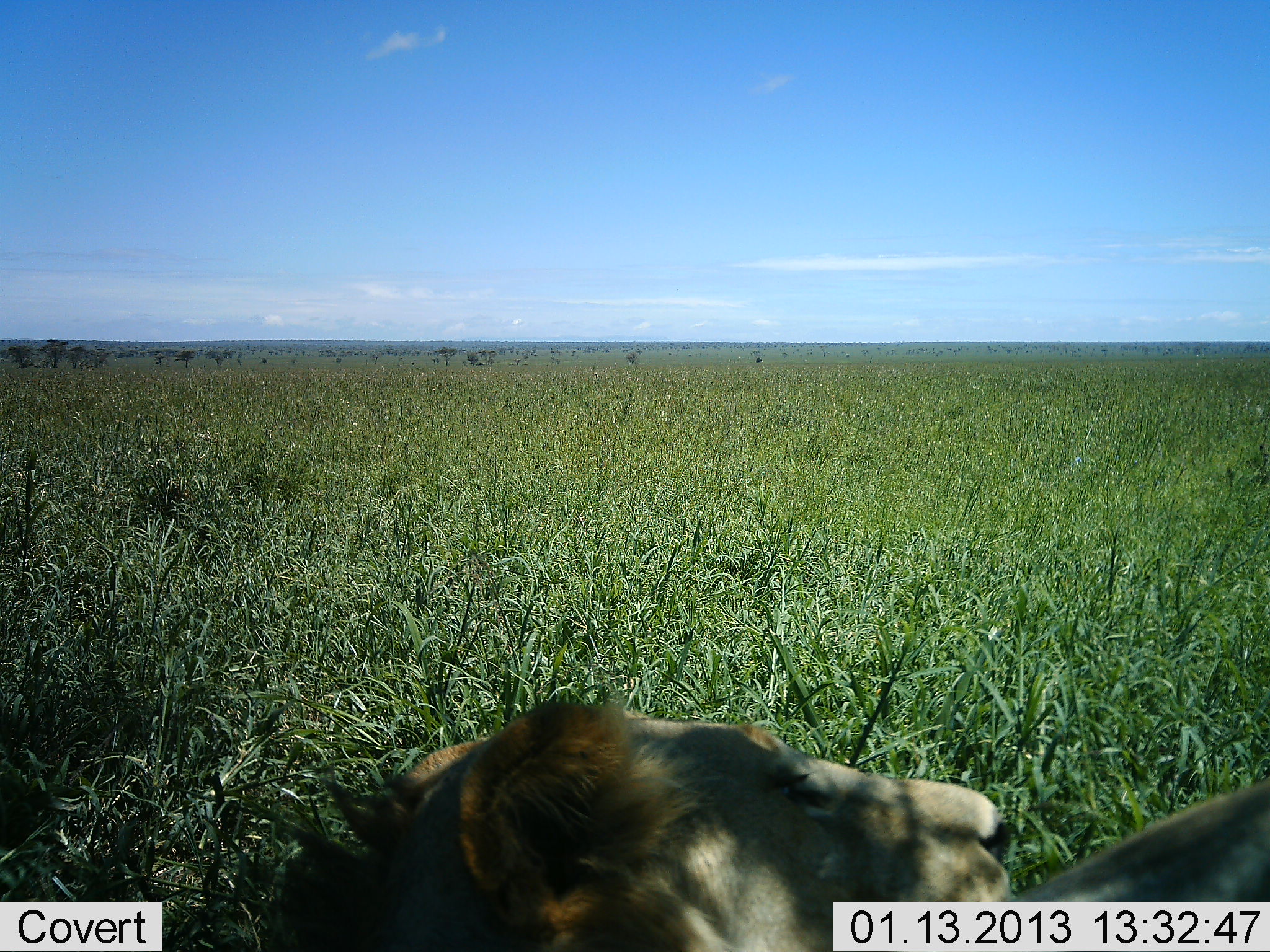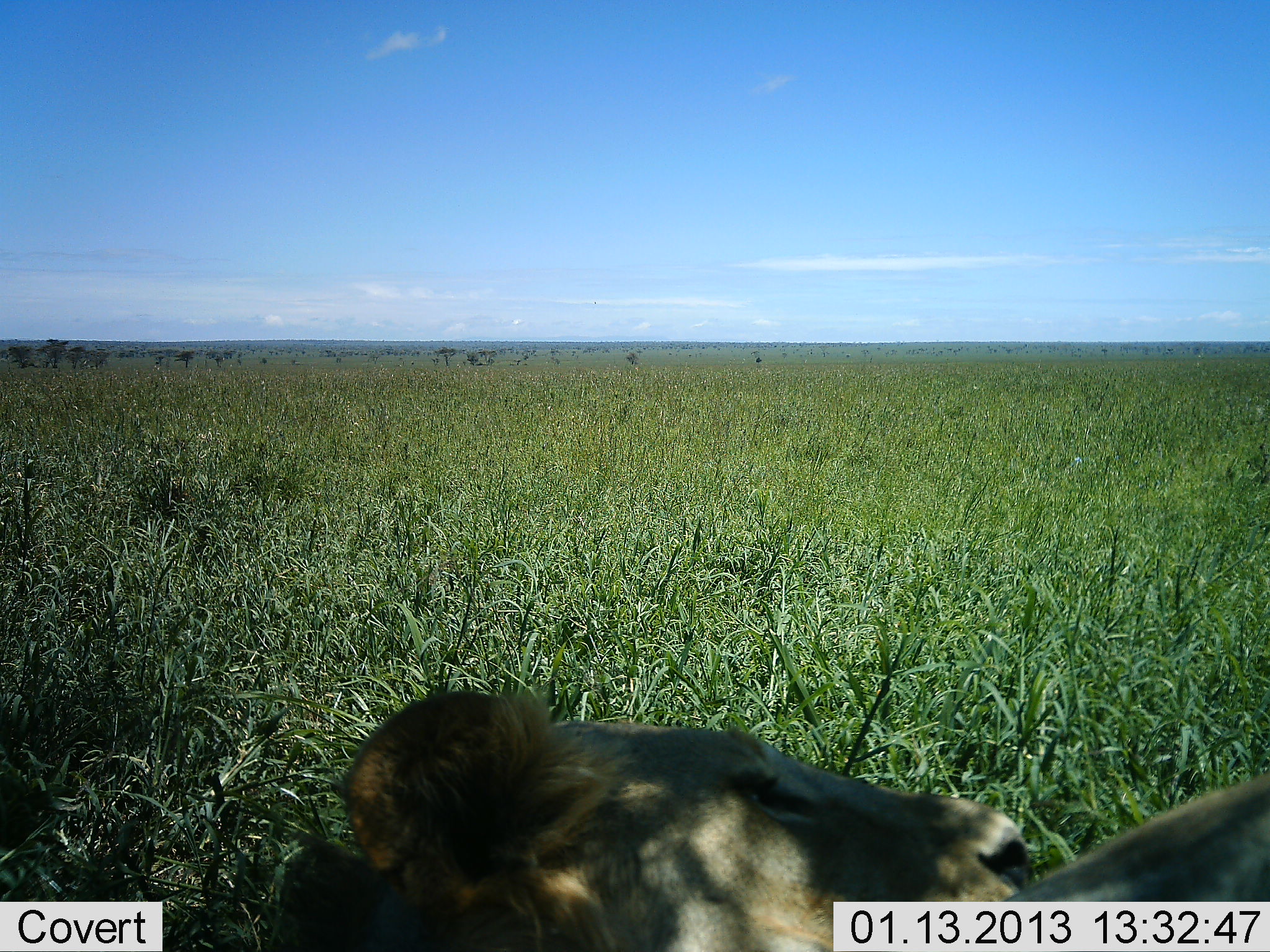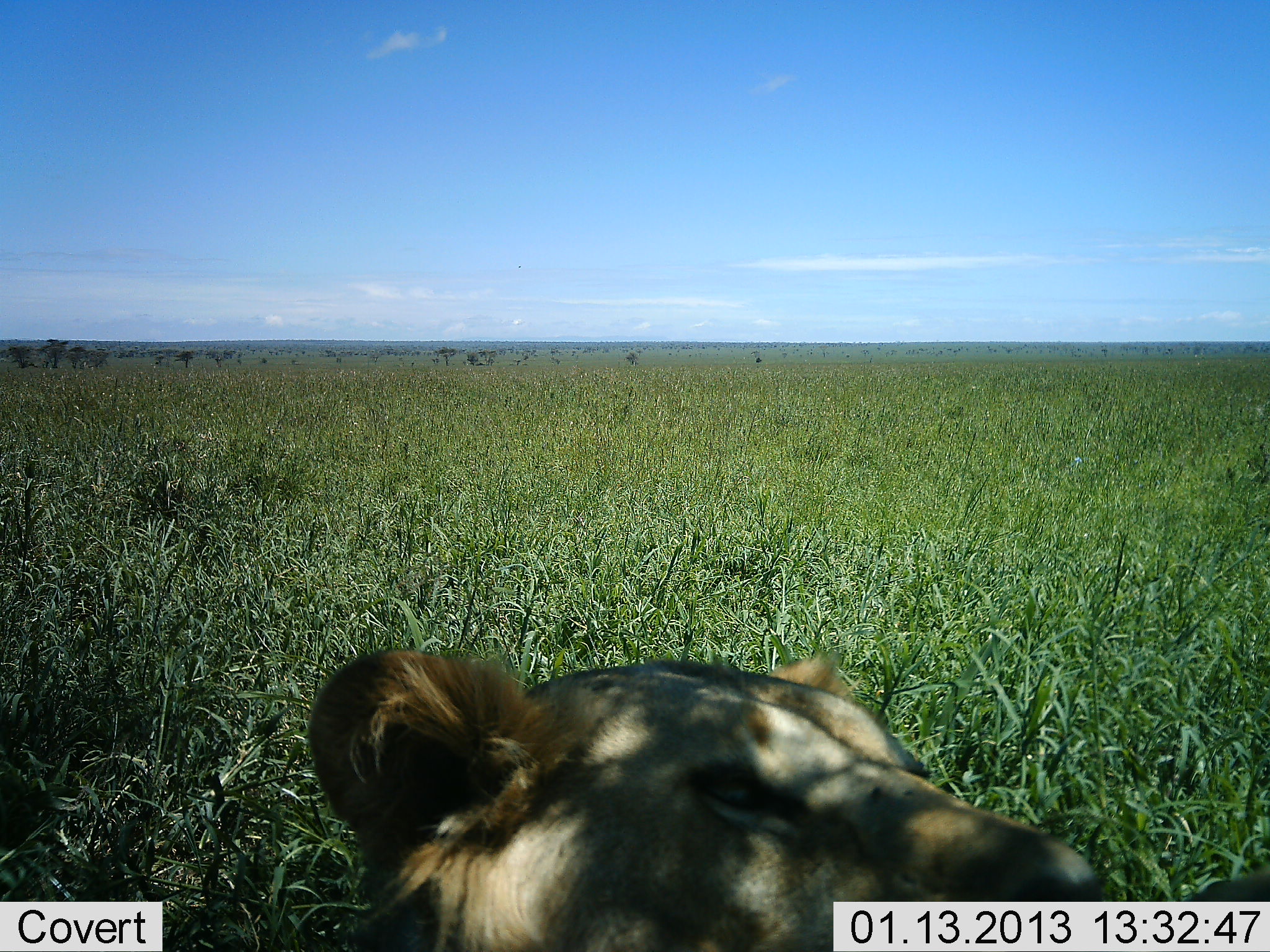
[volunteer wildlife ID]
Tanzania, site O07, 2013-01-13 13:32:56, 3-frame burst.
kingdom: Animalia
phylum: Chordata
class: Mammalia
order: Carnivora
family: Felidae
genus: Panthera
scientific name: Panthera leo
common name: lion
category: lionfemale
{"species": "lionfemale (lion) (Panthera leo)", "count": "1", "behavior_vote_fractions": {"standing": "0%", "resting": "100%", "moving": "0%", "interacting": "0%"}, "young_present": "0%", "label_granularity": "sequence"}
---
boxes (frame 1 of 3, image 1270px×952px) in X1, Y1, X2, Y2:
animal: 280, 698, 1270, 952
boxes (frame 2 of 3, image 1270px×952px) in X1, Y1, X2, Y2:
animal: 279, 687, 1270, 952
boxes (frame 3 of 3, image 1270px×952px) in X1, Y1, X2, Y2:
animal: 307, 650, 1270, 952